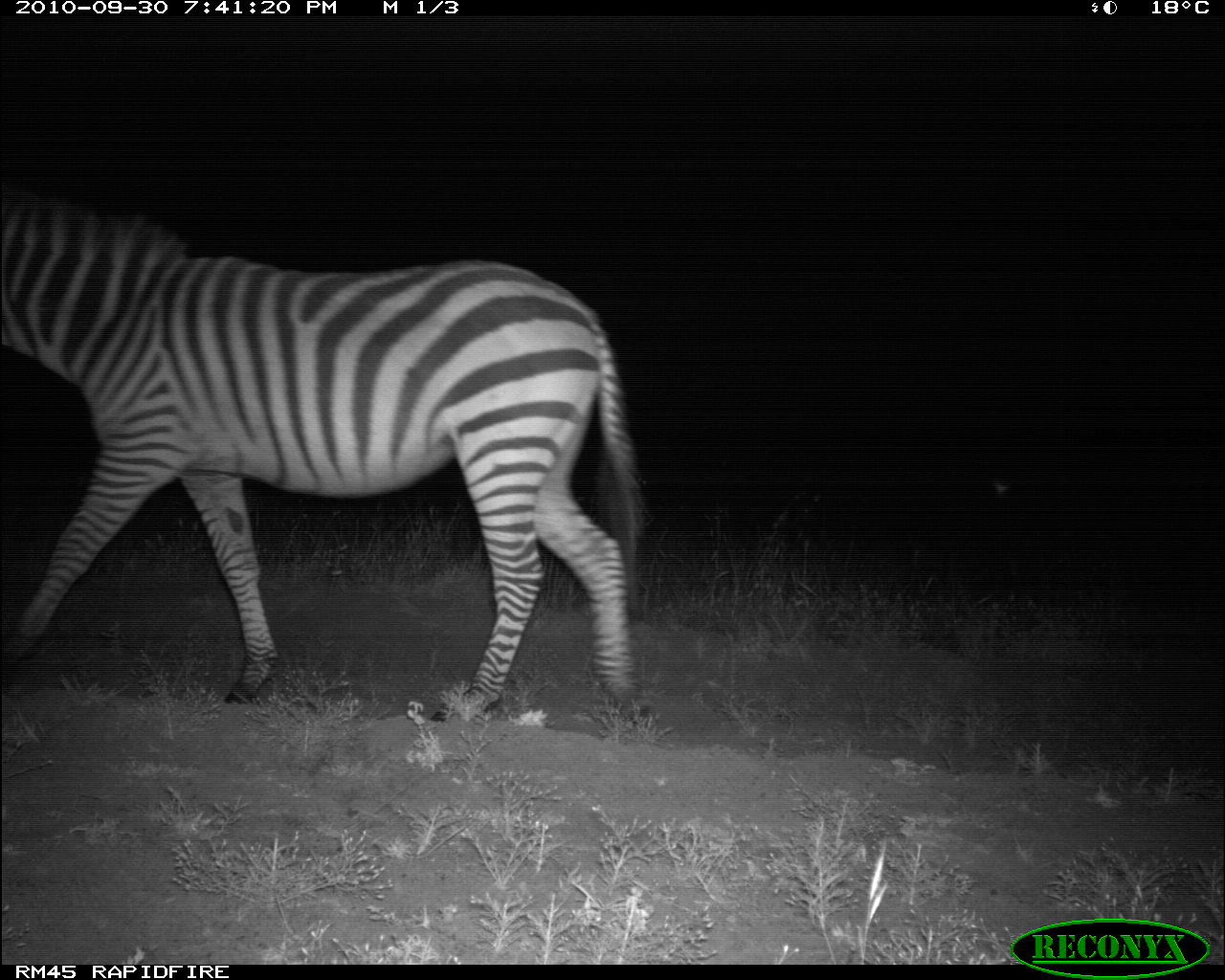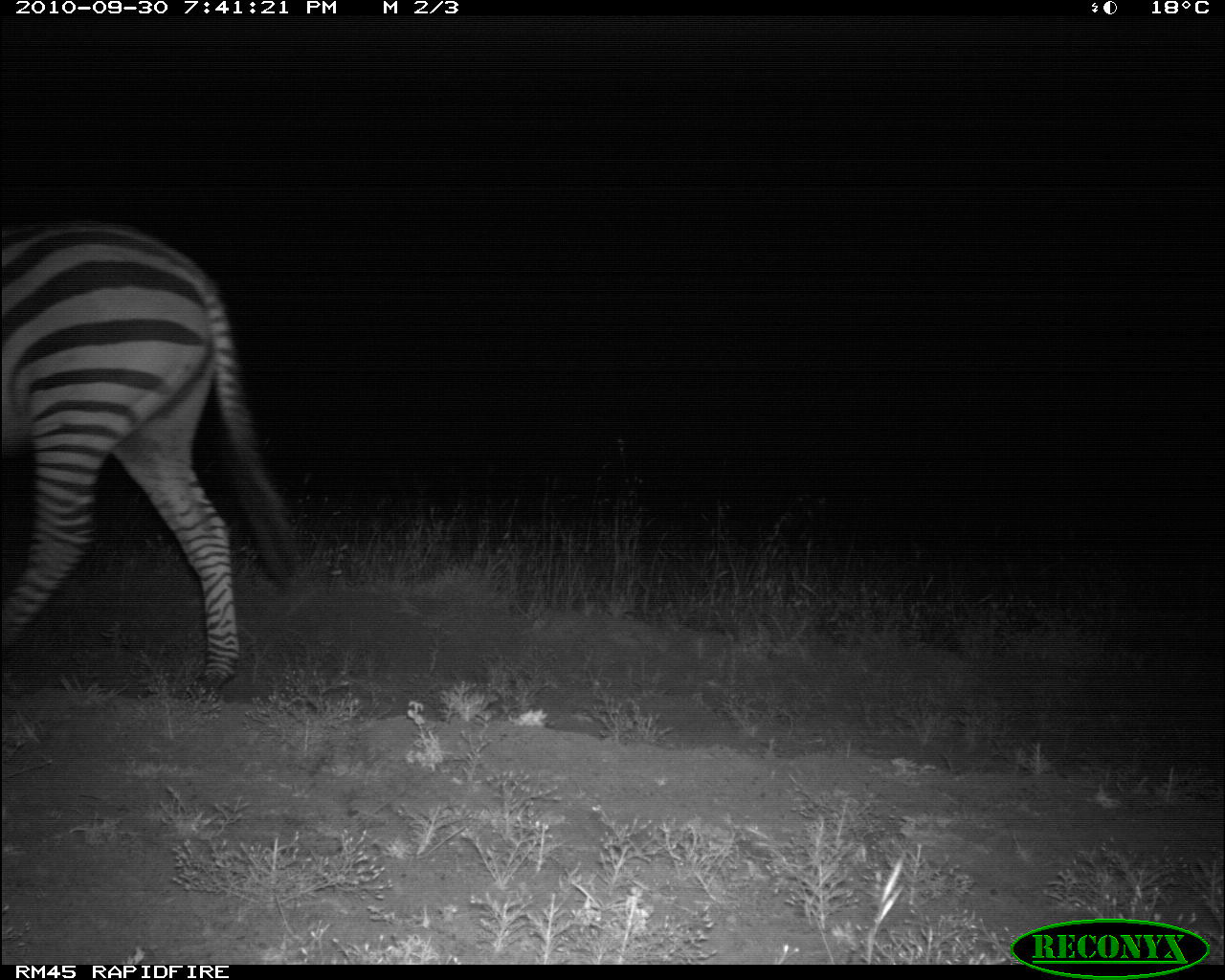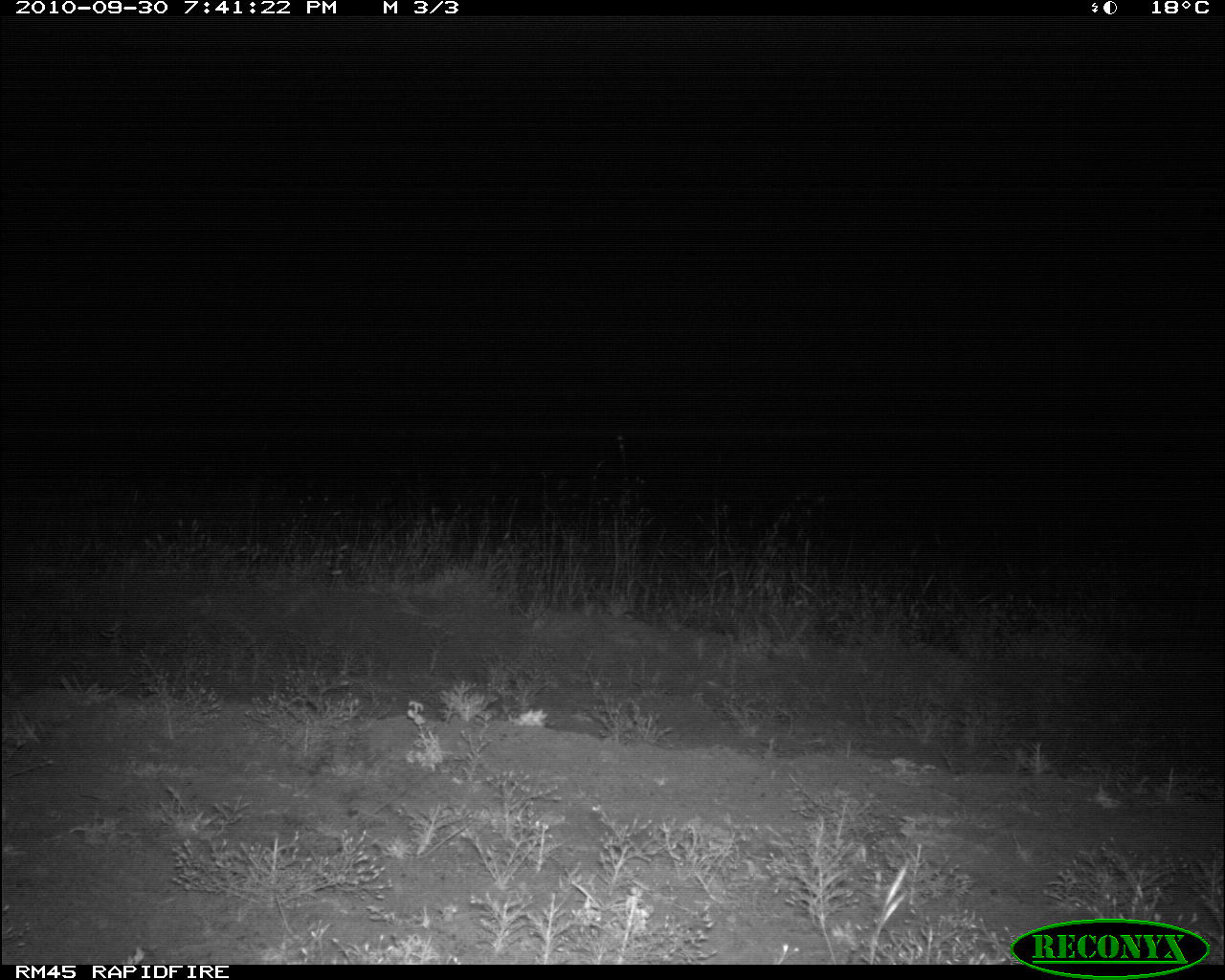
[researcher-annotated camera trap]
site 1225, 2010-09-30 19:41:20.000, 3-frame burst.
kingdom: Animalia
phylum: Chordata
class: Mammalia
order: Perissodactyla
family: Equidae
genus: Equus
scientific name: Equus quagga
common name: plains zebra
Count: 1.